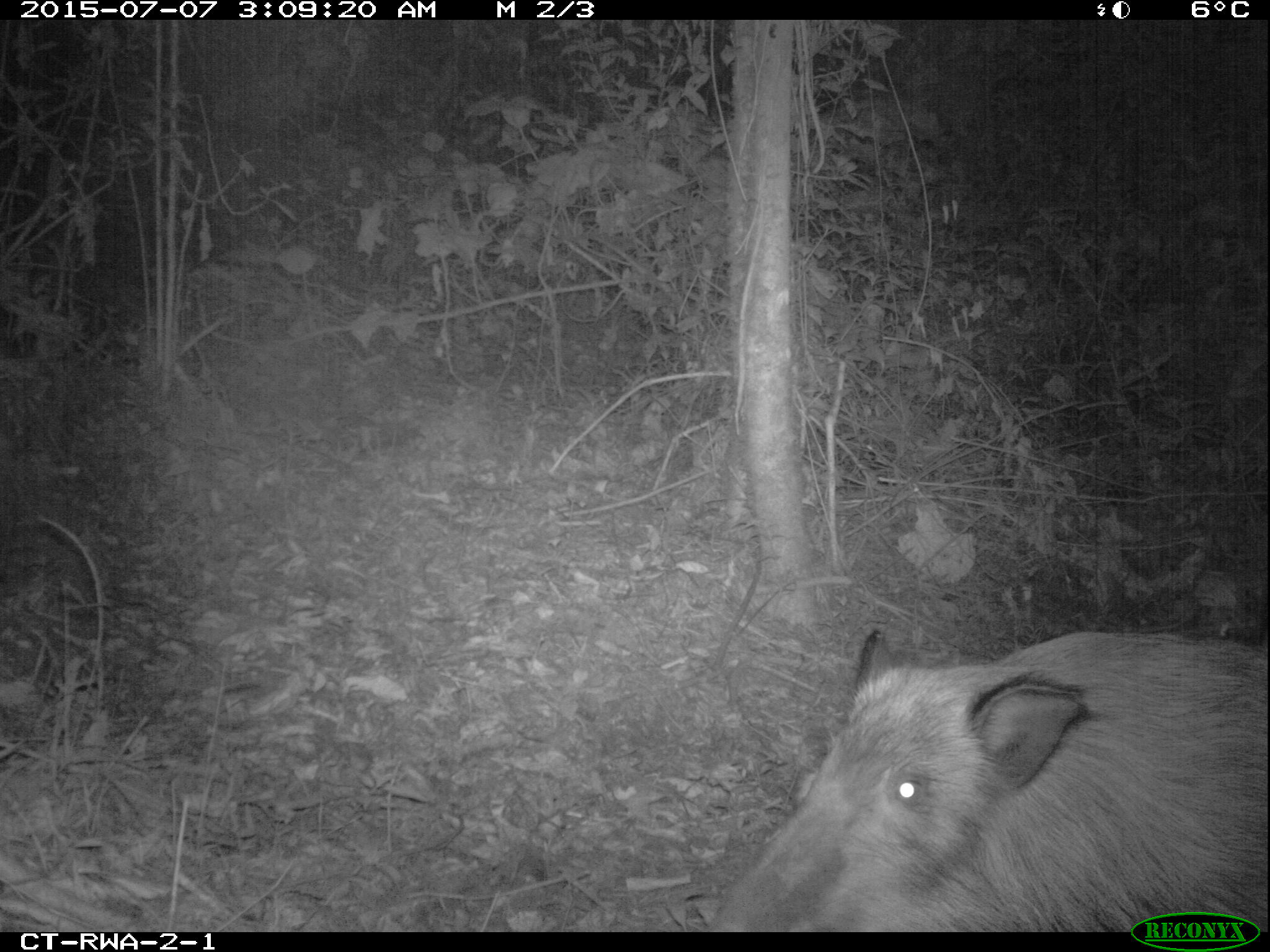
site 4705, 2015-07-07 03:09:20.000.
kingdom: Animalia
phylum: Chordata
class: Mammalia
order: Artiodactyla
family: Suidae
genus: Potamochoerus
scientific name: Potamochoerus larvatus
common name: bushpig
Potamochoerus larvatus (bushpig), count 1.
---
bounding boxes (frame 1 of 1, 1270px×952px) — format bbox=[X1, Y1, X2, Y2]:
potamochoerus larvatus: bbox=[699, 625, 1264, 931]